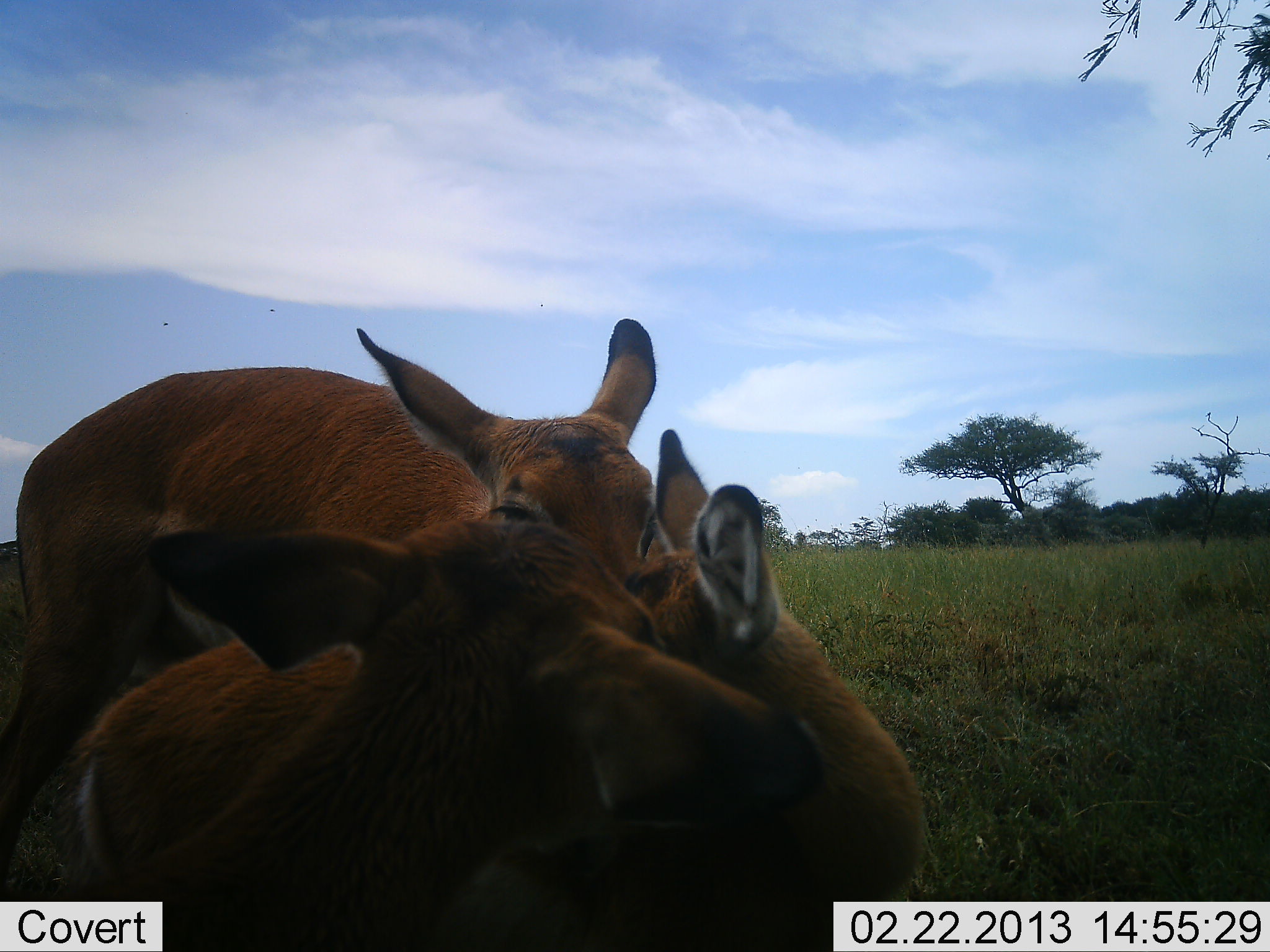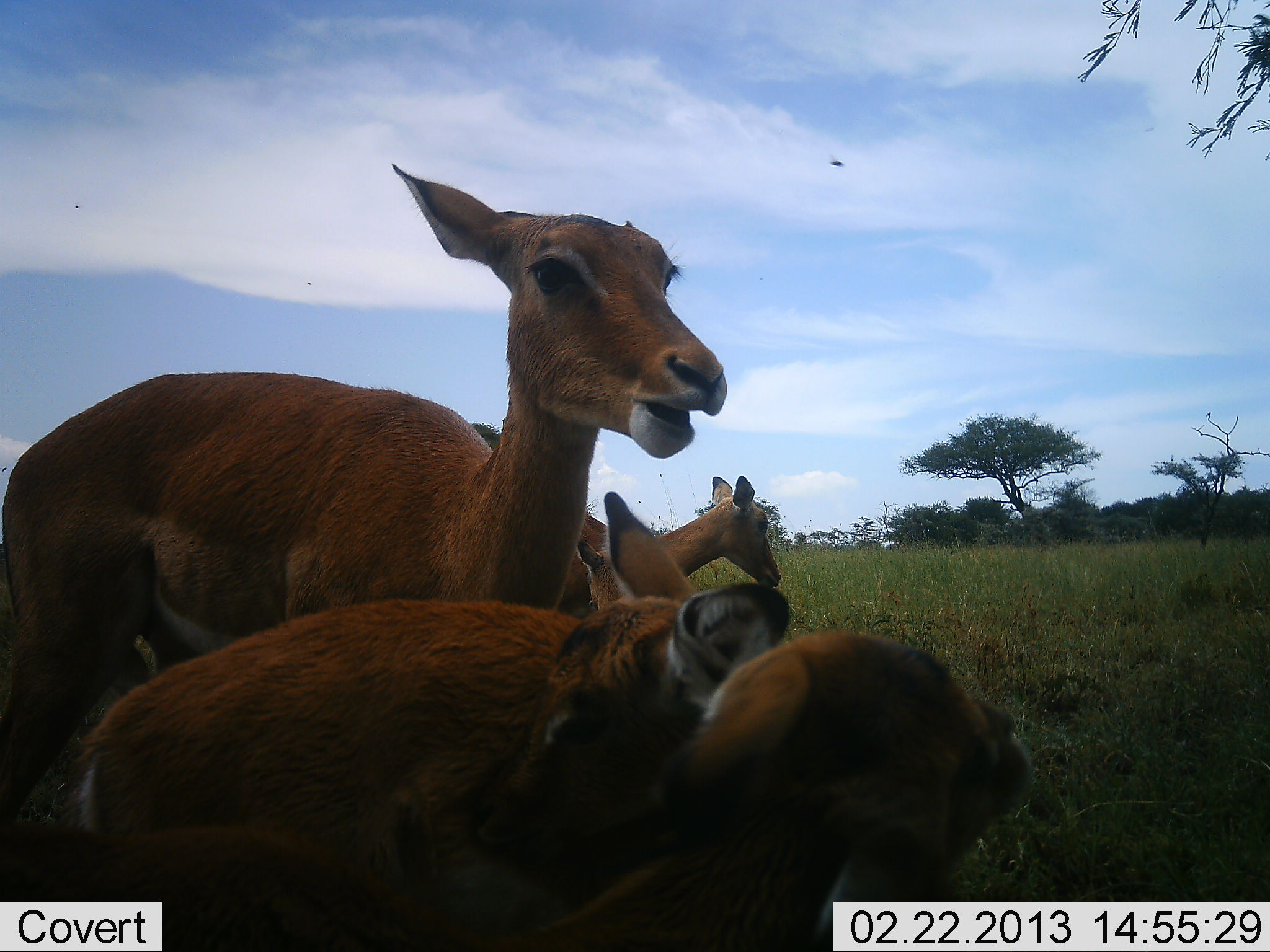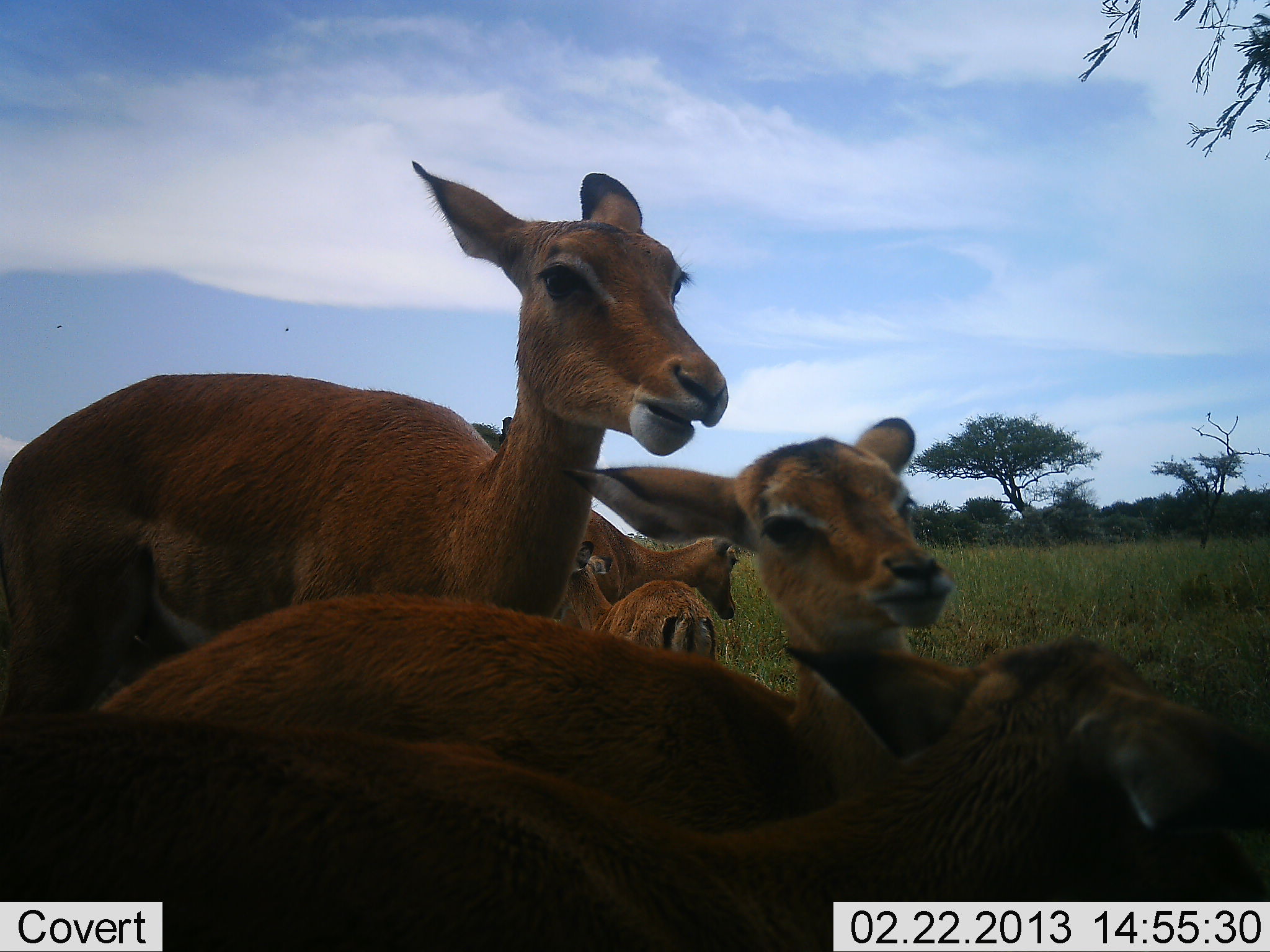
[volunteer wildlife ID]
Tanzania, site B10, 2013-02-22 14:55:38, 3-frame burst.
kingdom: Animalia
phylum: Chordata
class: Mammalia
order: Artiodactyla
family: Bovidae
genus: Aepyceros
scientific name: Aepyceros melampus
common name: impala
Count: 5.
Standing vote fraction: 82%.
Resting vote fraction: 27%.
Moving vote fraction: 9%.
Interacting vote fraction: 42%.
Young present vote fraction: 67%.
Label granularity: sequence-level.